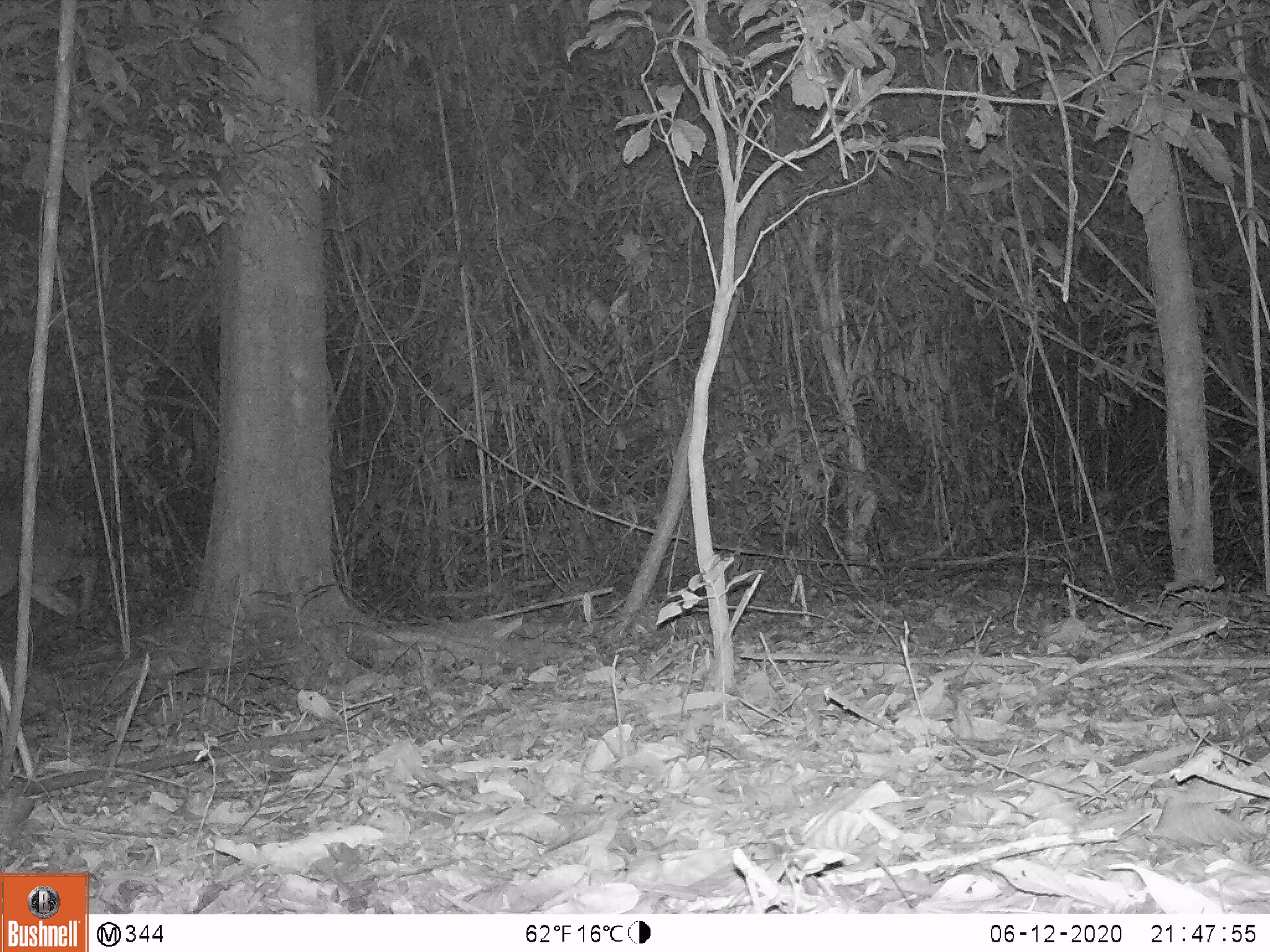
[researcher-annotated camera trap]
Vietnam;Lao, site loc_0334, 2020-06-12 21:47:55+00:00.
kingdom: Animalia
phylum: Chordata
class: Mammalia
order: Artiodactyla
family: Cervidae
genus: Muntiacus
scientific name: Muntiacus vuquangensis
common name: large-antlered muntjac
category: large antlered muntjac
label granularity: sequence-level